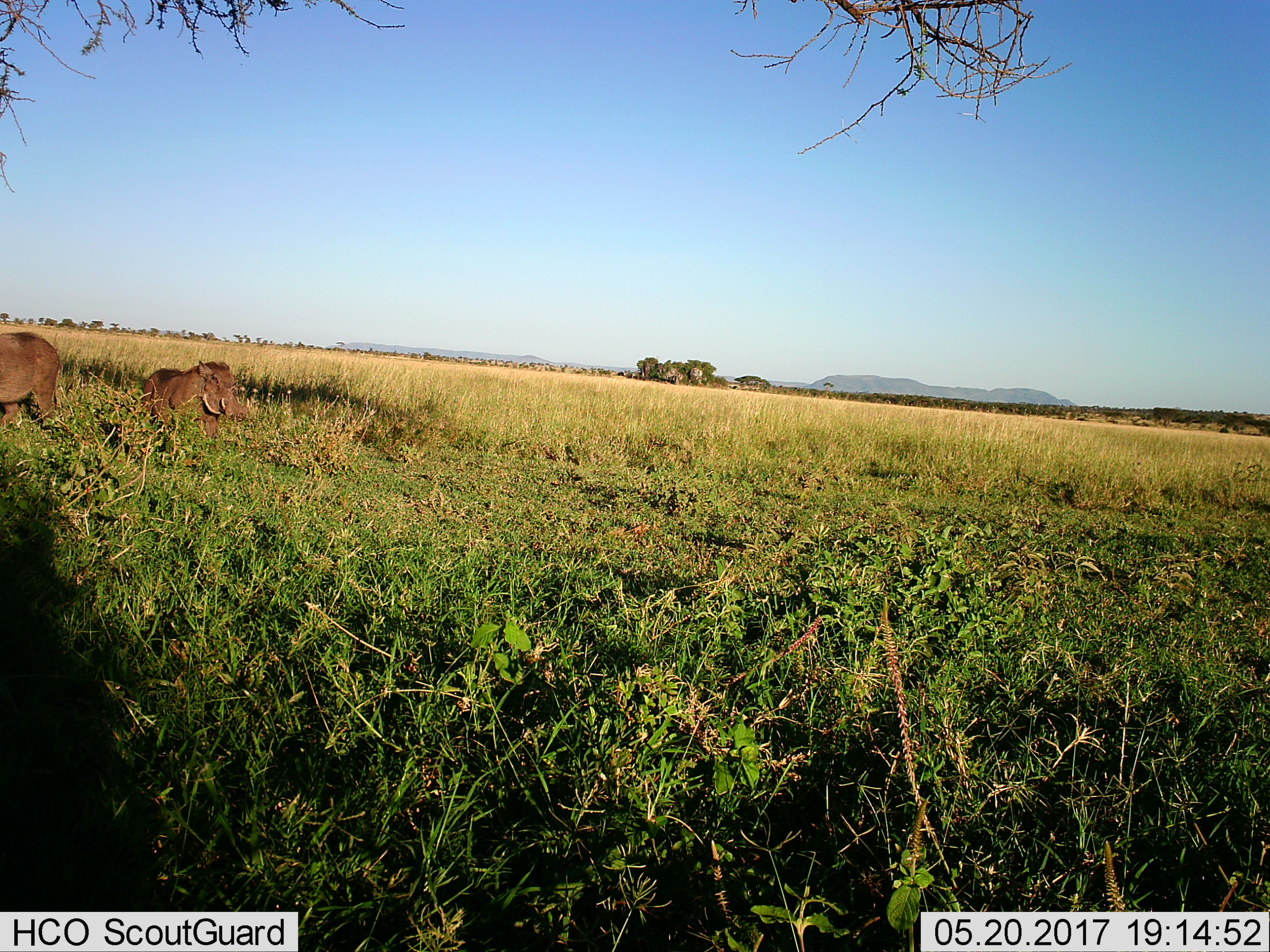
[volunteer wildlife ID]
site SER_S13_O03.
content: unidentified animal